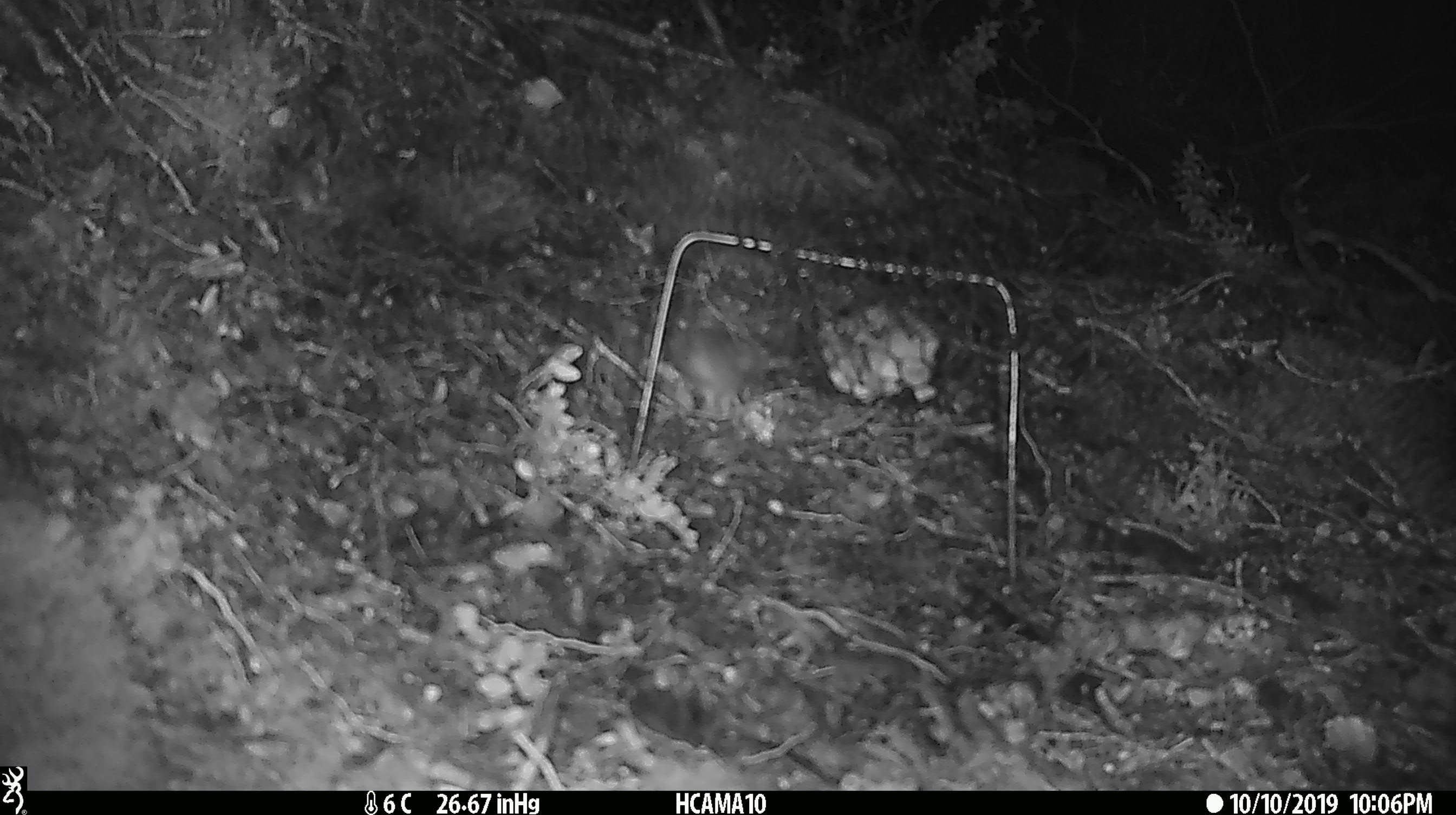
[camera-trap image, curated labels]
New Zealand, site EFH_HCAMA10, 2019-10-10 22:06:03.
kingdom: Animalia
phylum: Chordata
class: Mammalia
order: Rodentia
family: Muridae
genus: Mus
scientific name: Mus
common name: mouse